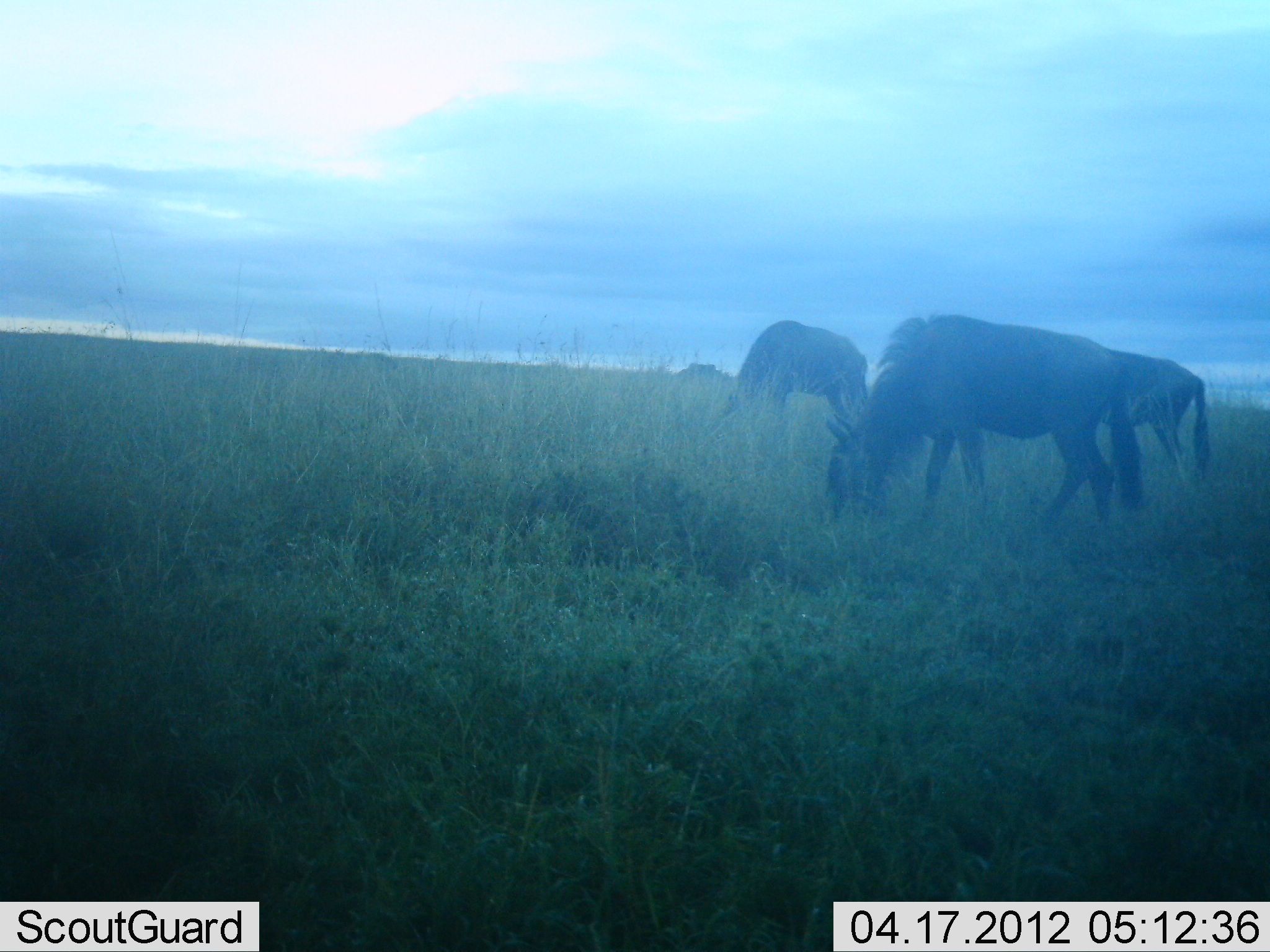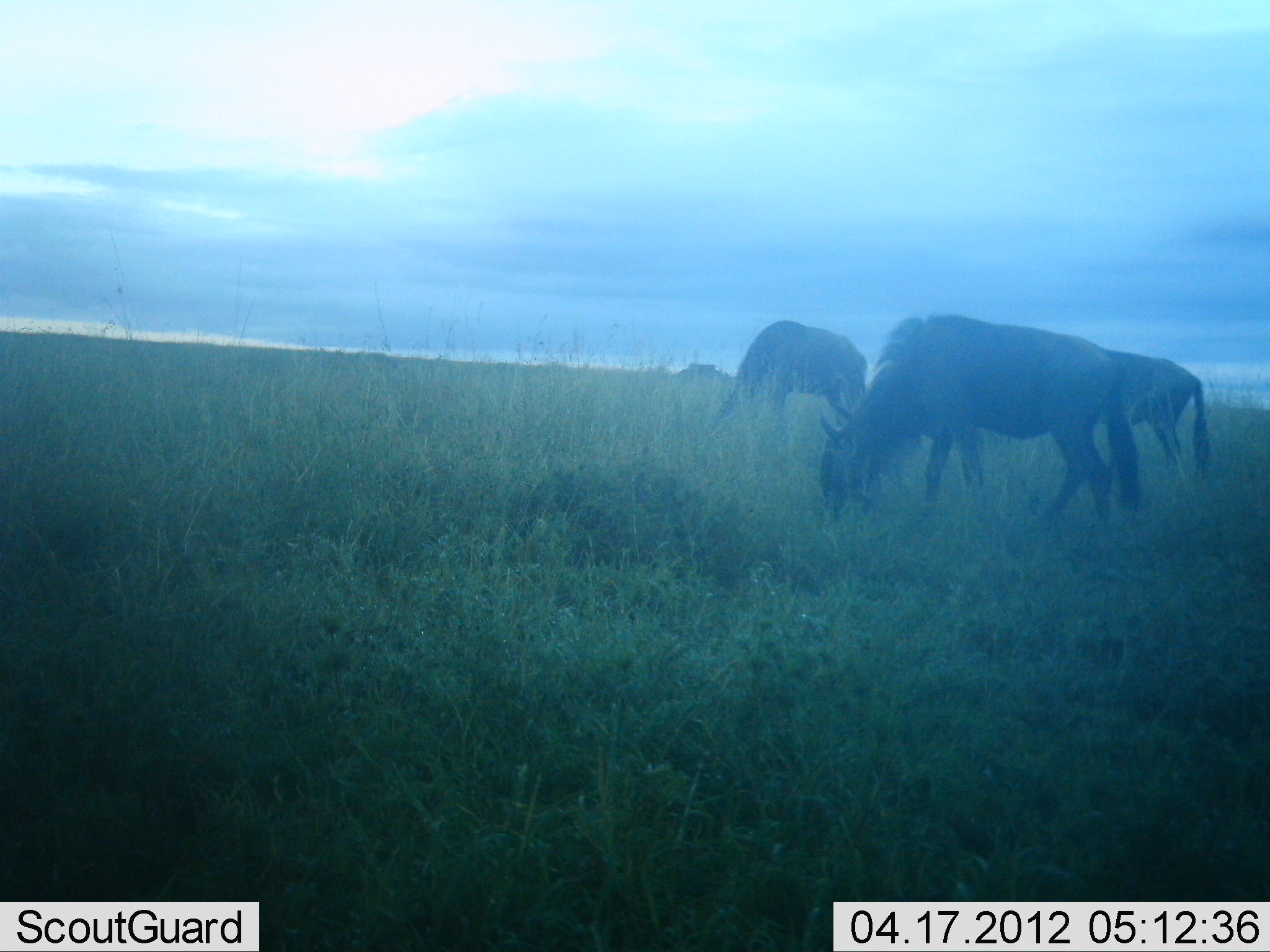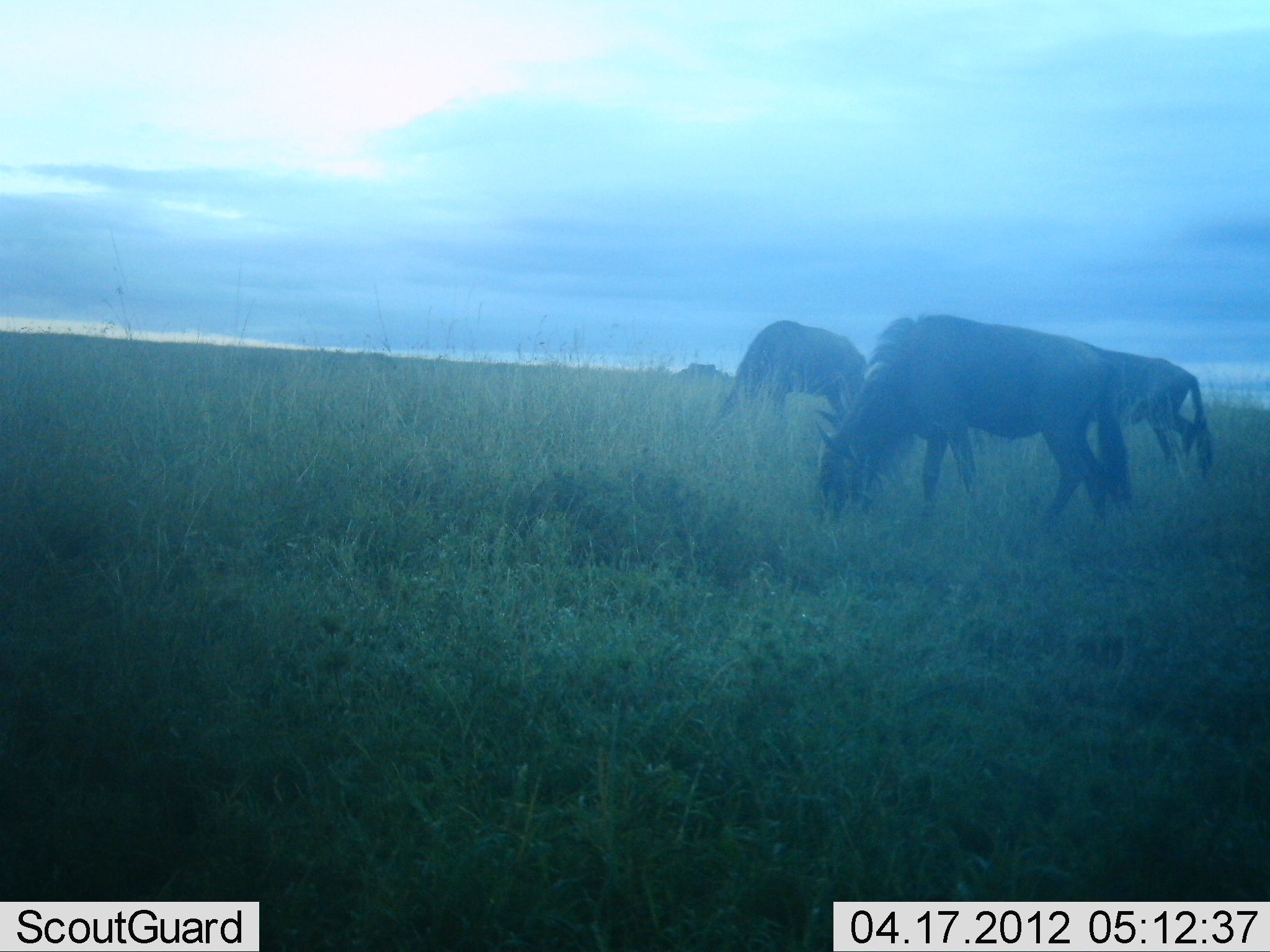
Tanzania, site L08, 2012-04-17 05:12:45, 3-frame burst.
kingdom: Animalia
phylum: Chordata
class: Mammalia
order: Artiodactyla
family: Bovidae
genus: Connochaetes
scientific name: Connochaetes taurinus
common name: blue wildebeest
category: wildebeest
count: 3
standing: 18%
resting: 0%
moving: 12%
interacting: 0%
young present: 0%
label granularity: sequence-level